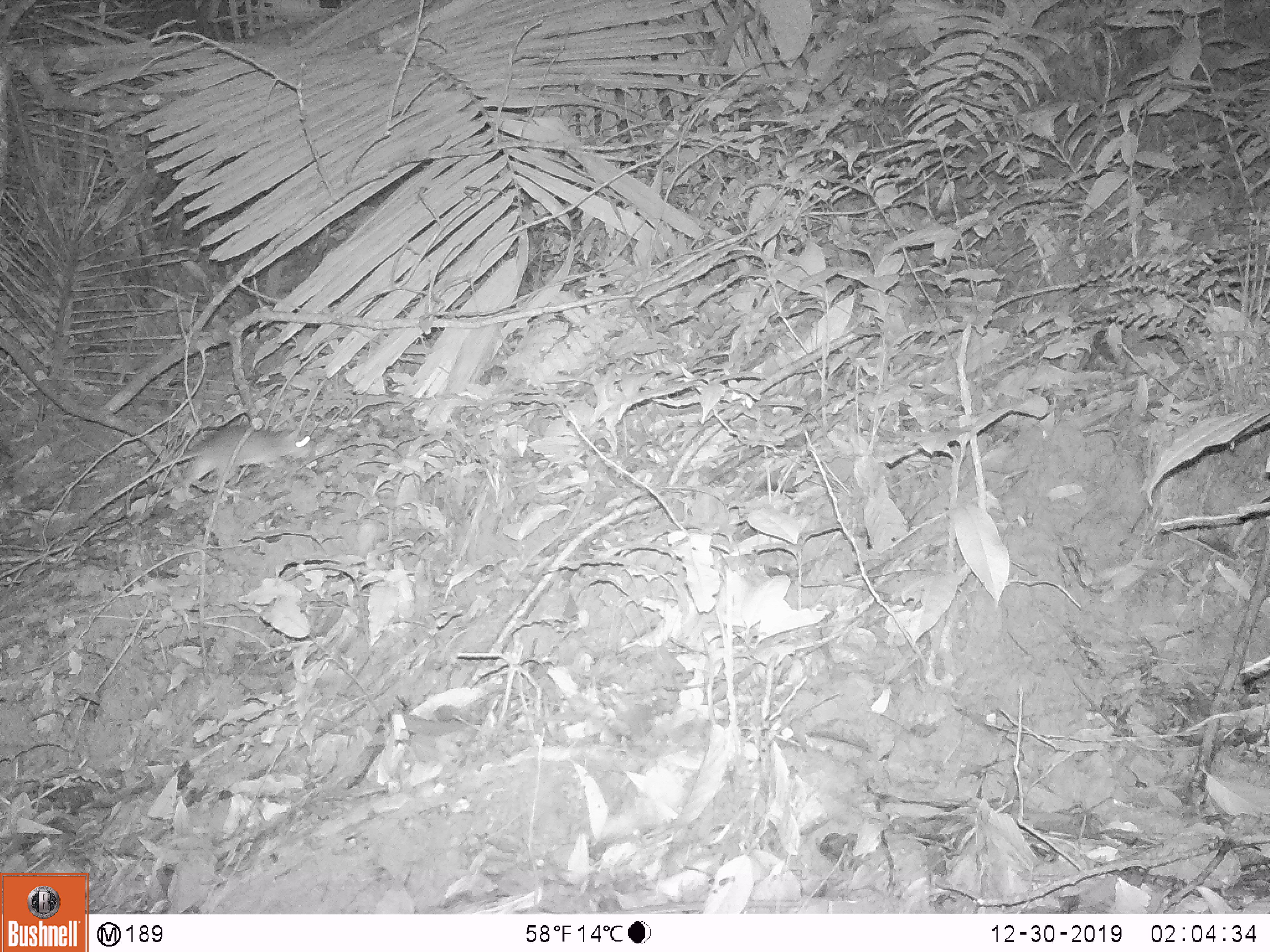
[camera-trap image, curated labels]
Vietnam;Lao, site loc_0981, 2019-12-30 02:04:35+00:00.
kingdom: Animalia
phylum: Chordata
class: Mammalia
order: Rodentia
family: Muridae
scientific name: Muridae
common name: old-world mice and rats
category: unidentified murid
Unidentified murid (old-world mice and rats) (Muridae). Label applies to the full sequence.